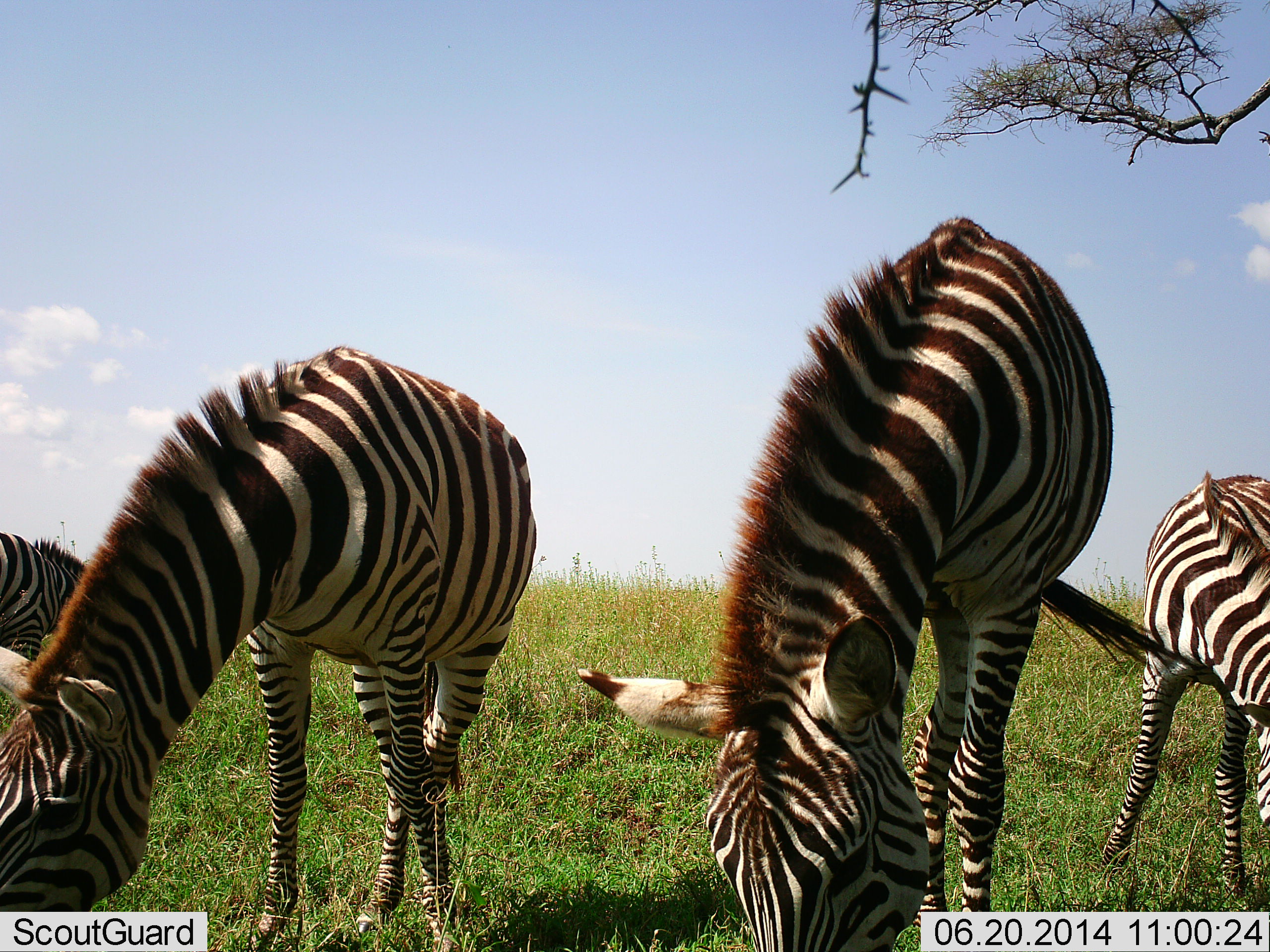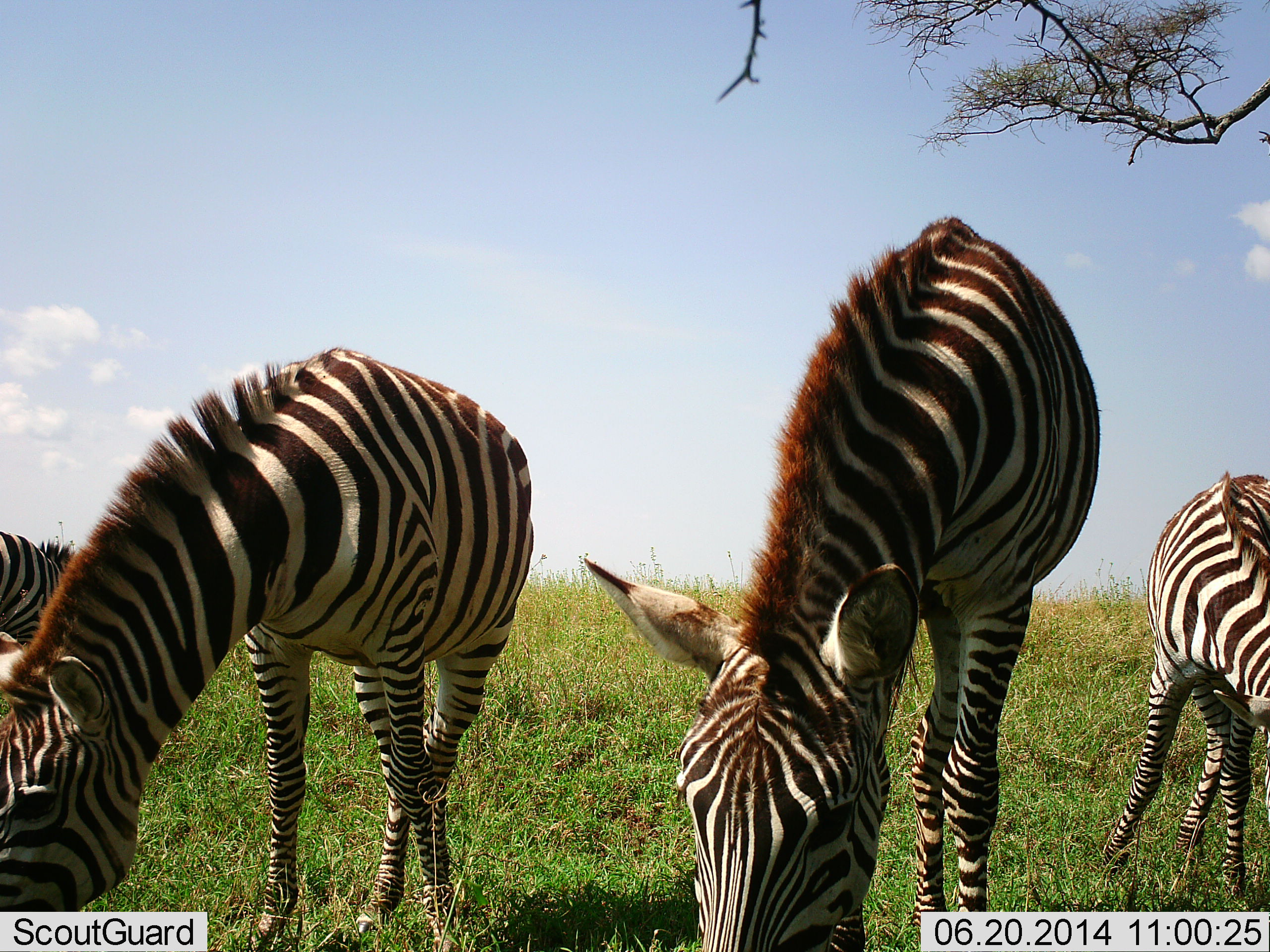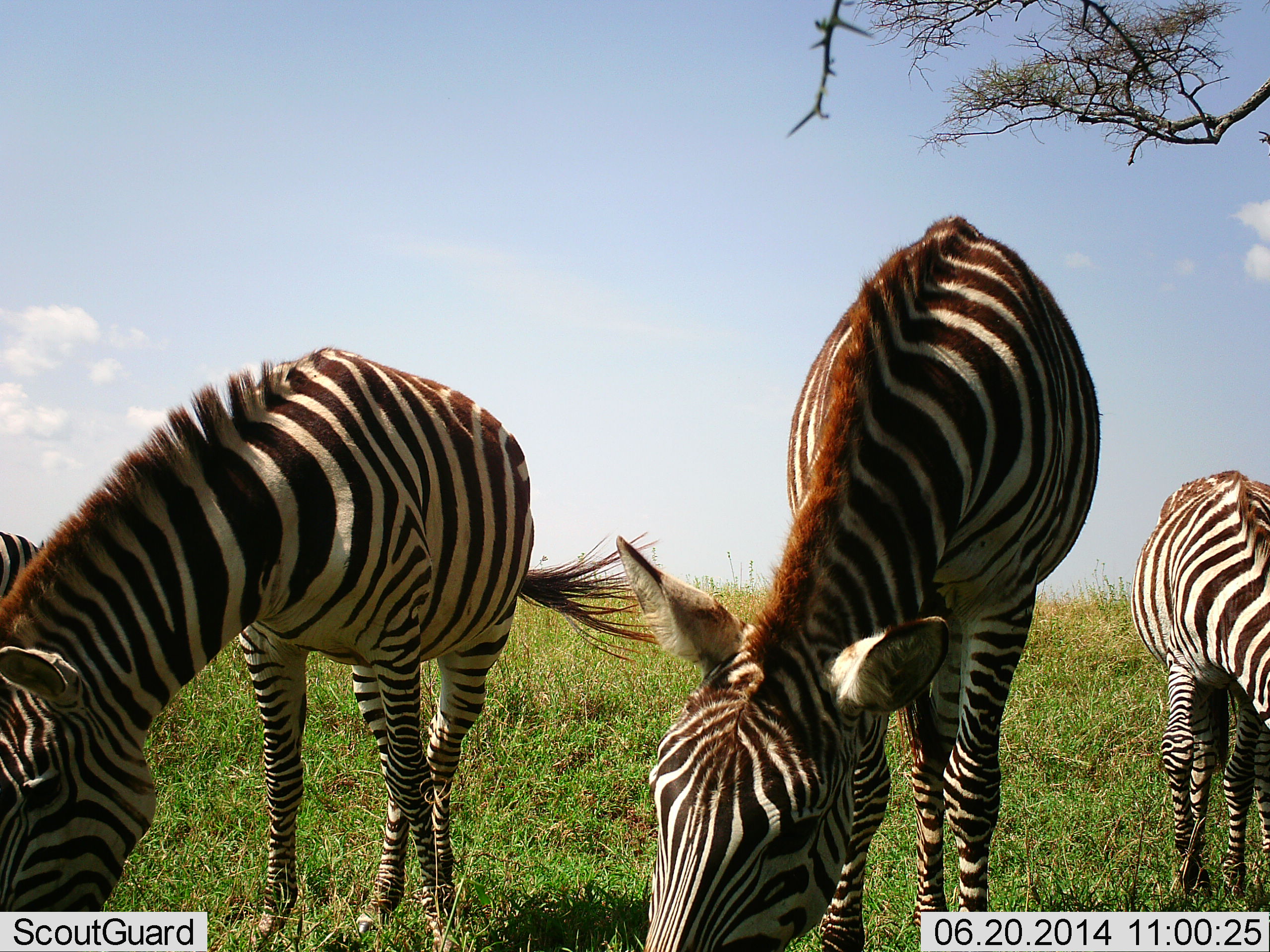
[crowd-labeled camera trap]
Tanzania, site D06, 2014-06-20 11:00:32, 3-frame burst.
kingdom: Animalia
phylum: Chordata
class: Mammalia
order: Perissodactyla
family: Equidae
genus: Equus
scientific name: Equus quagga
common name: plains zebra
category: zebra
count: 4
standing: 10%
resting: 0%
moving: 10%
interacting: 0%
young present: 10%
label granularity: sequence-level